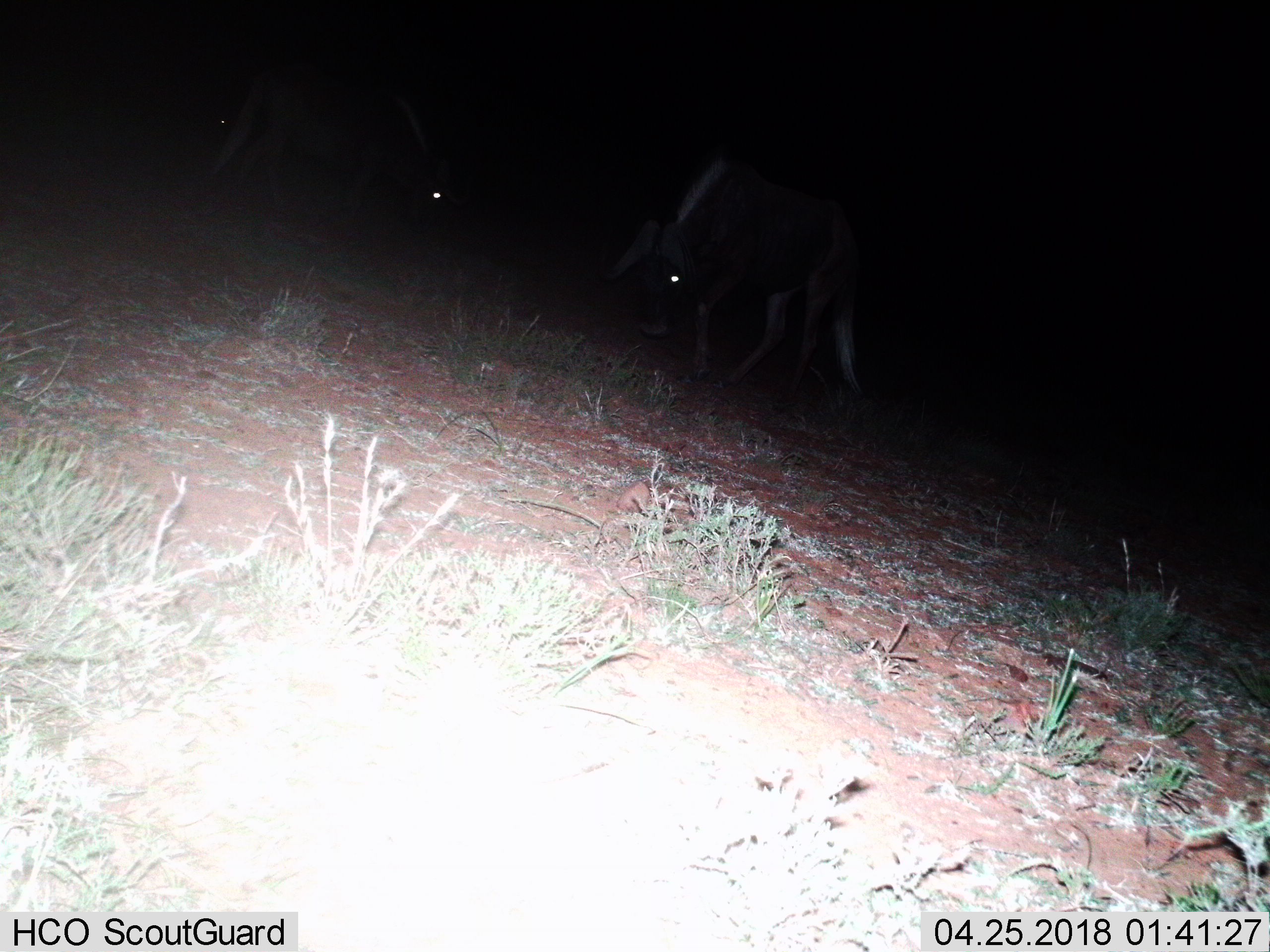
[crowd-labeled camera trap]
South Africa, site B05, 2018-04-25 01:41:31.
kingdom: Animalia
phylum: Chordata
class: Mammalia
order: Artiodactyla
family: Bovidae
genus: Syncerus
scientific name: Syncerus caffer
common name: cape buffalo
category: buffalo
Buffalo (cape buffalo) (Syncerus caffer), count 2. Behavior (volunteer vote fractions): standing 100%, resting 0%, moving 33%, interacting 0%. Young present (vote fraction): 0%. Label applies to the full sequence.